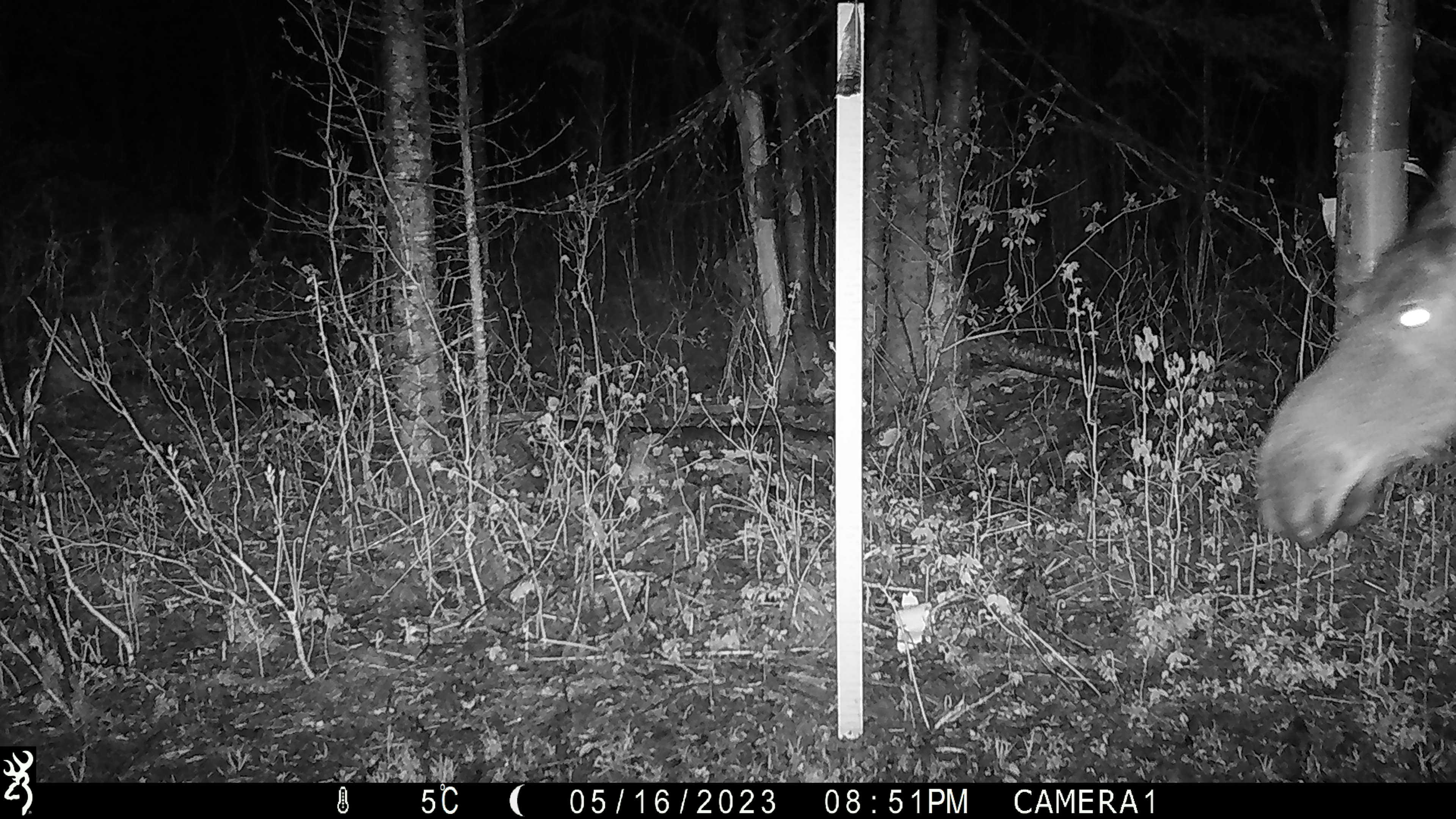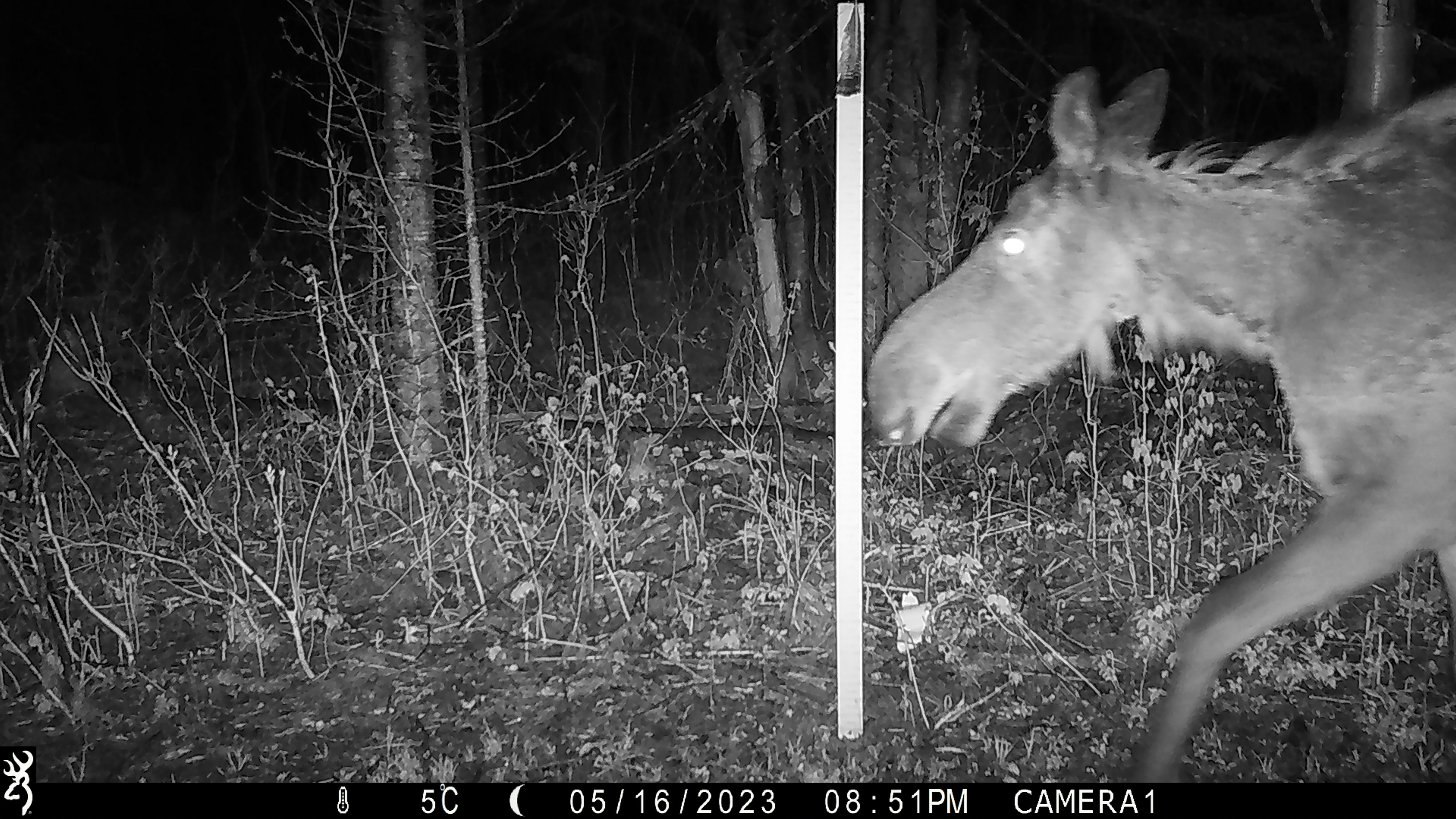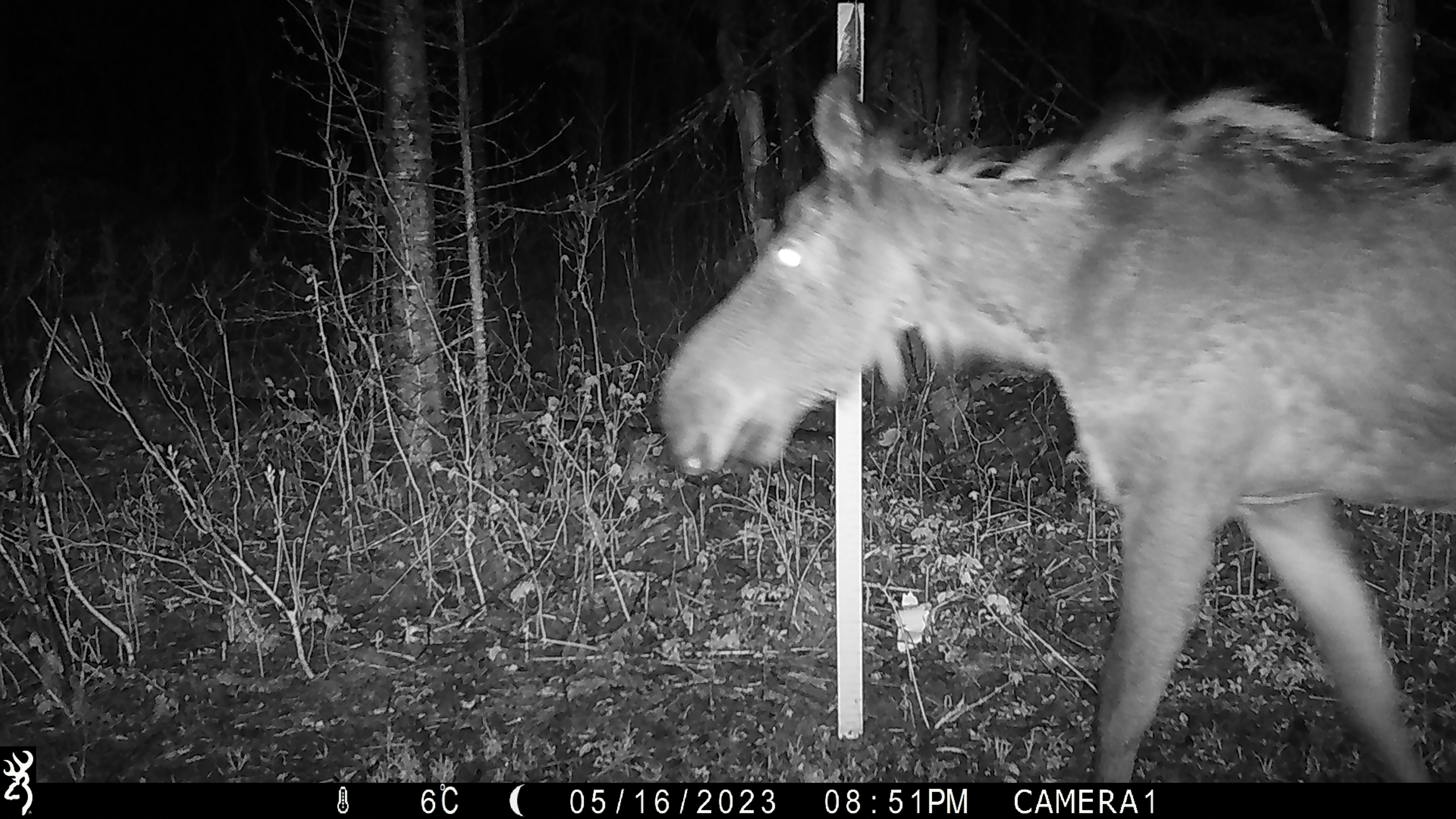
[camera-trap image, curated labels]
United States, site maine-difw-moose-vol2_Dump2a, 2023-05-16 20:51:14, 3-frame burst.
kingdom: Animalia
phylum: Chordata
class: Mammalia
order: Artiodactyla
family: Cervidae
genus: Alces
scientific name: Alces alces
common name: moose